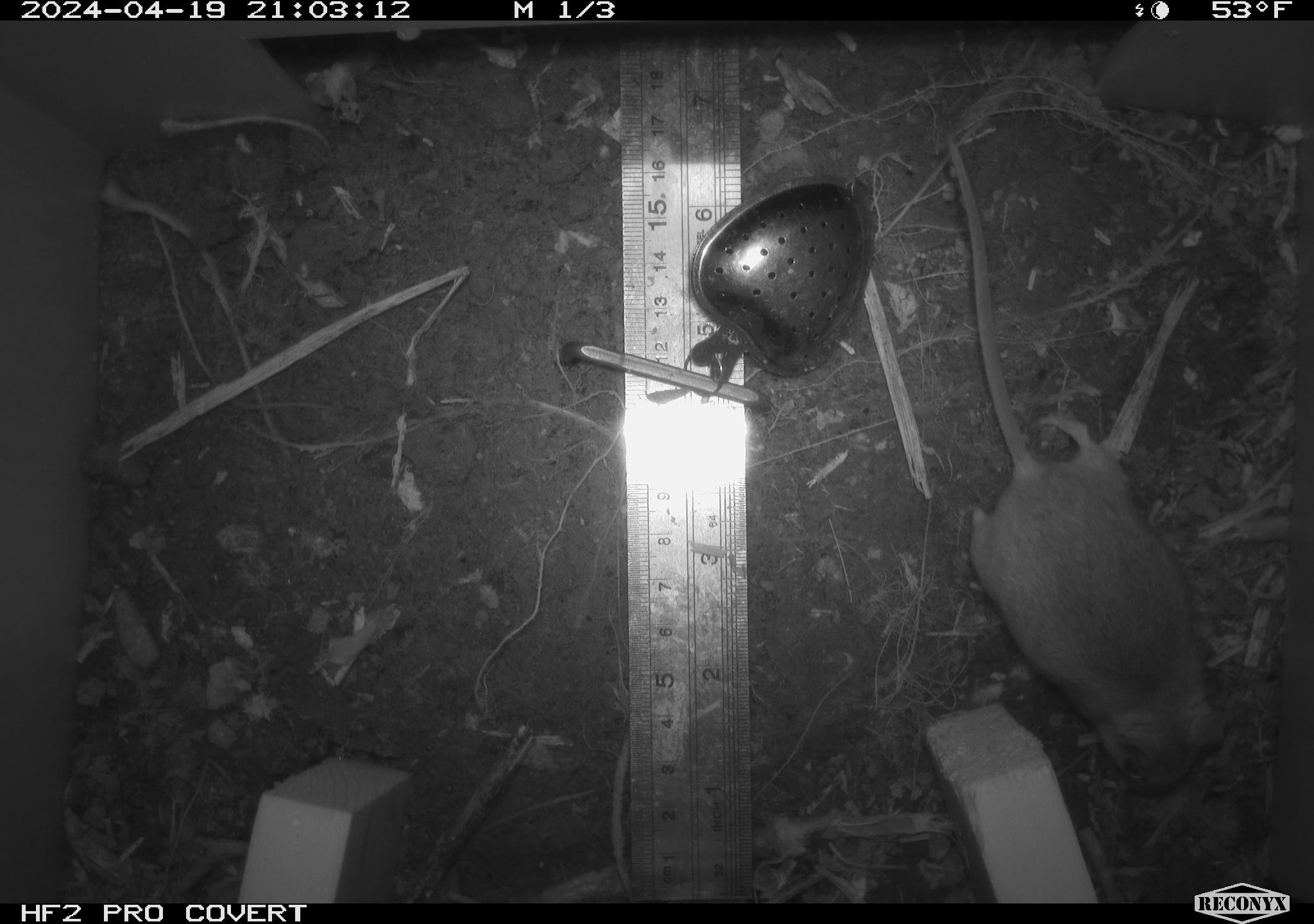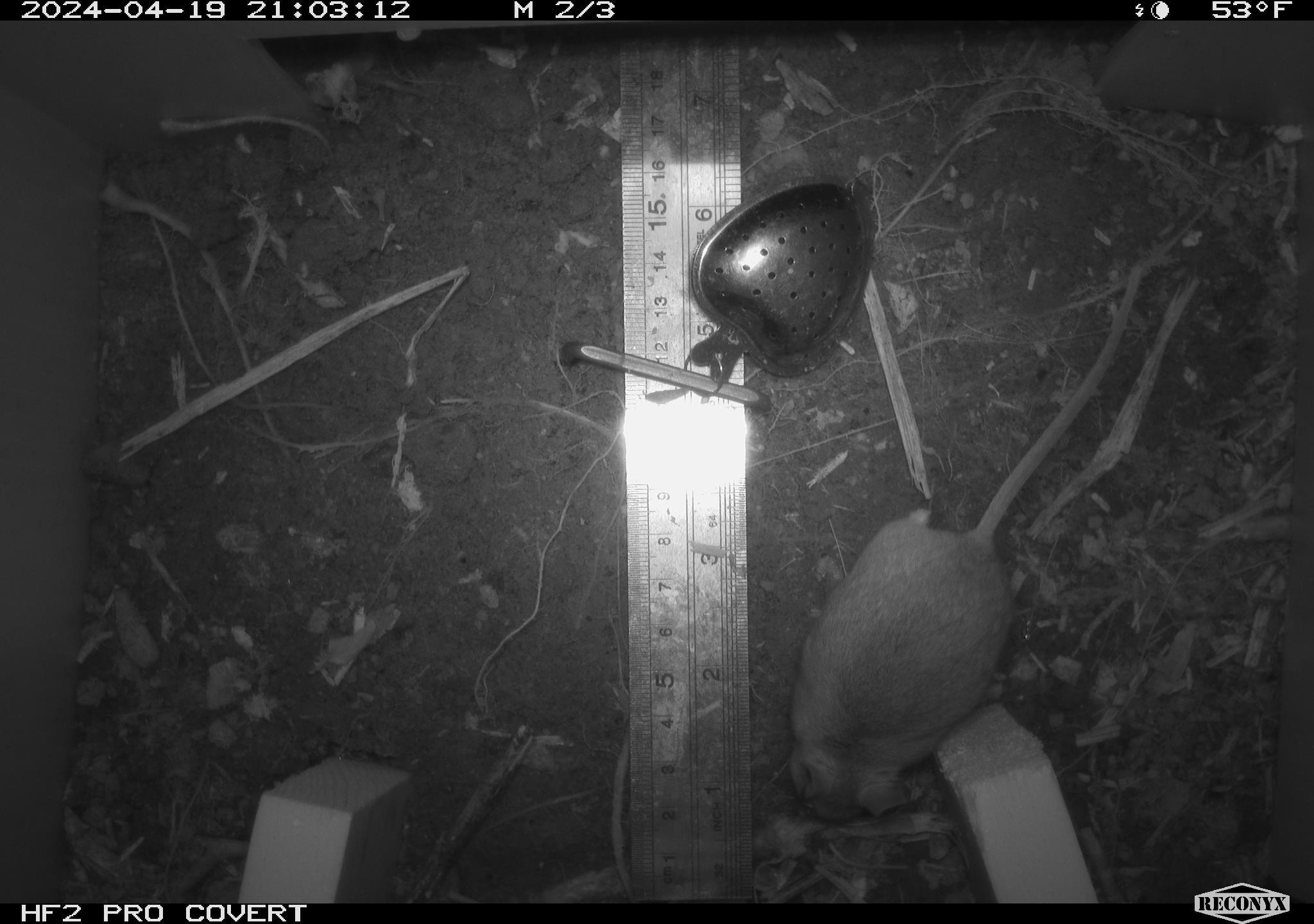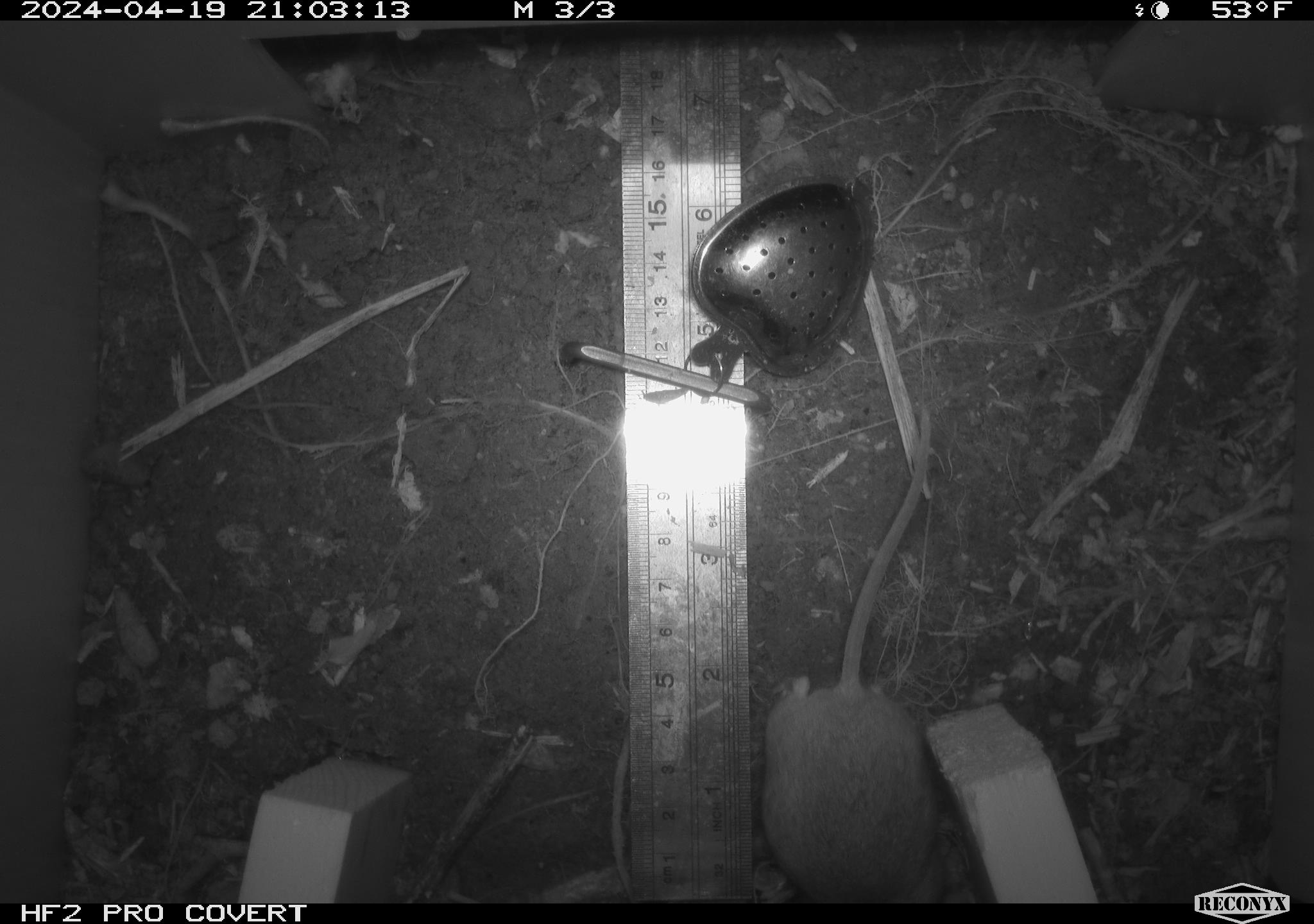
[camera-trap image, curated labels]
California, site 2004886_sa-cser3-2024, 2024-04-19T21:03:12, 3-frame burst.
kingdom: Animalia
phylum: Chordata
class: Mammalia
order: Rodentia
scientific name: Rodentia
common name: rodent